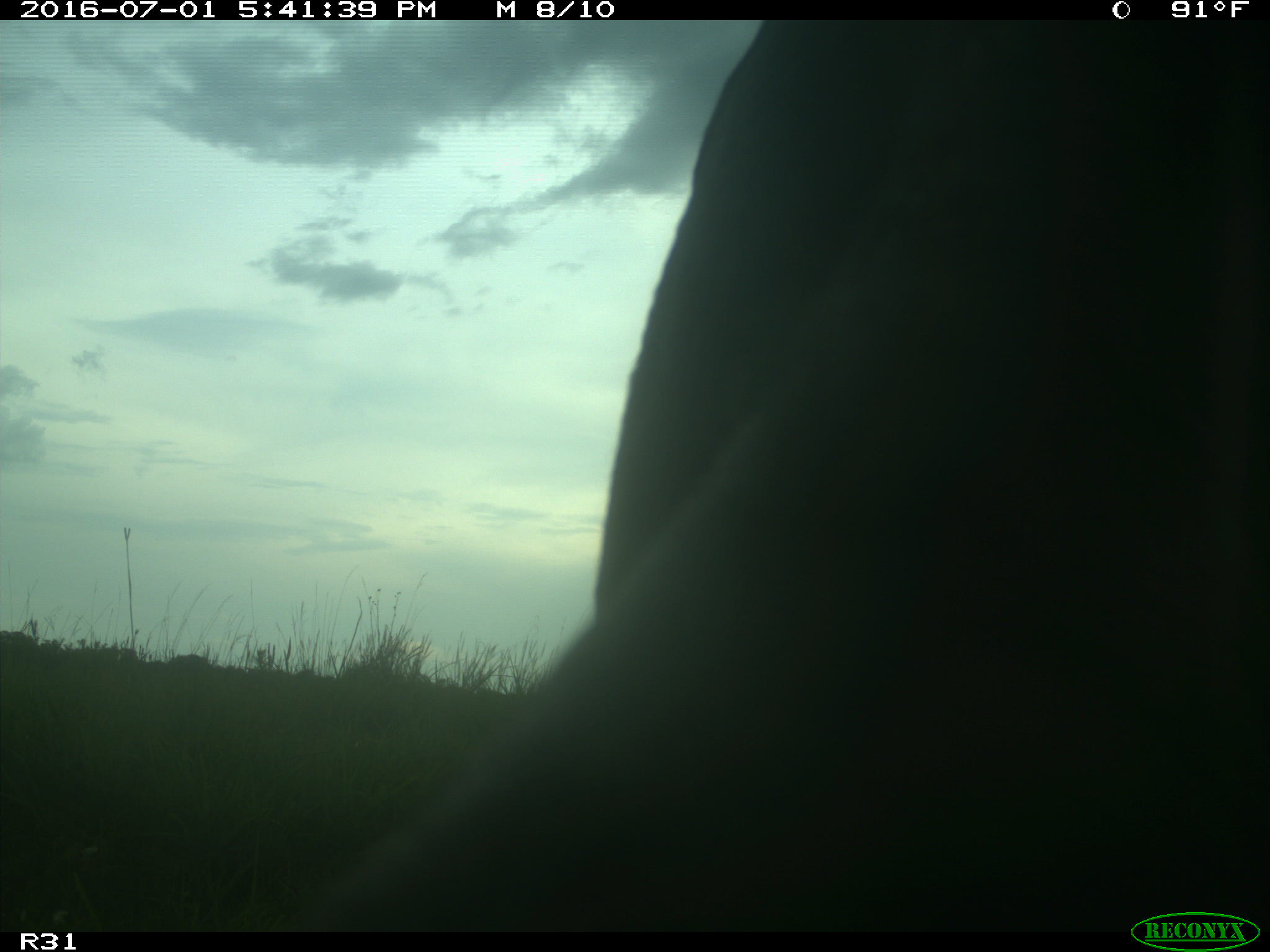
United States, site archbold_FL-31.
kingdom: Animalia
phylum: Chordata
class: Mammalia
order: Artiodactyla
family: Bovidae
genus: Bos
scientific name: Bos taurus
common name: domestic cow